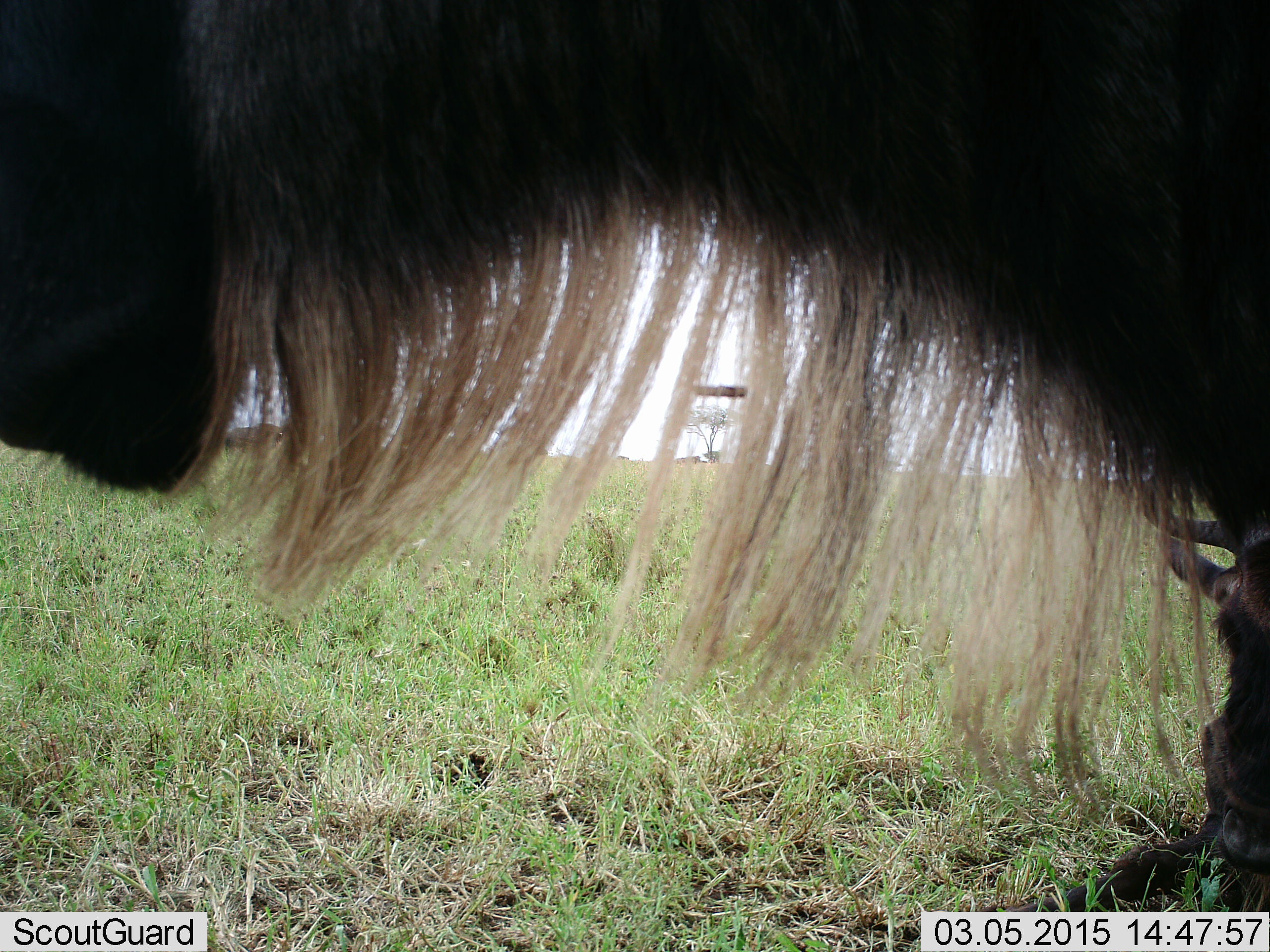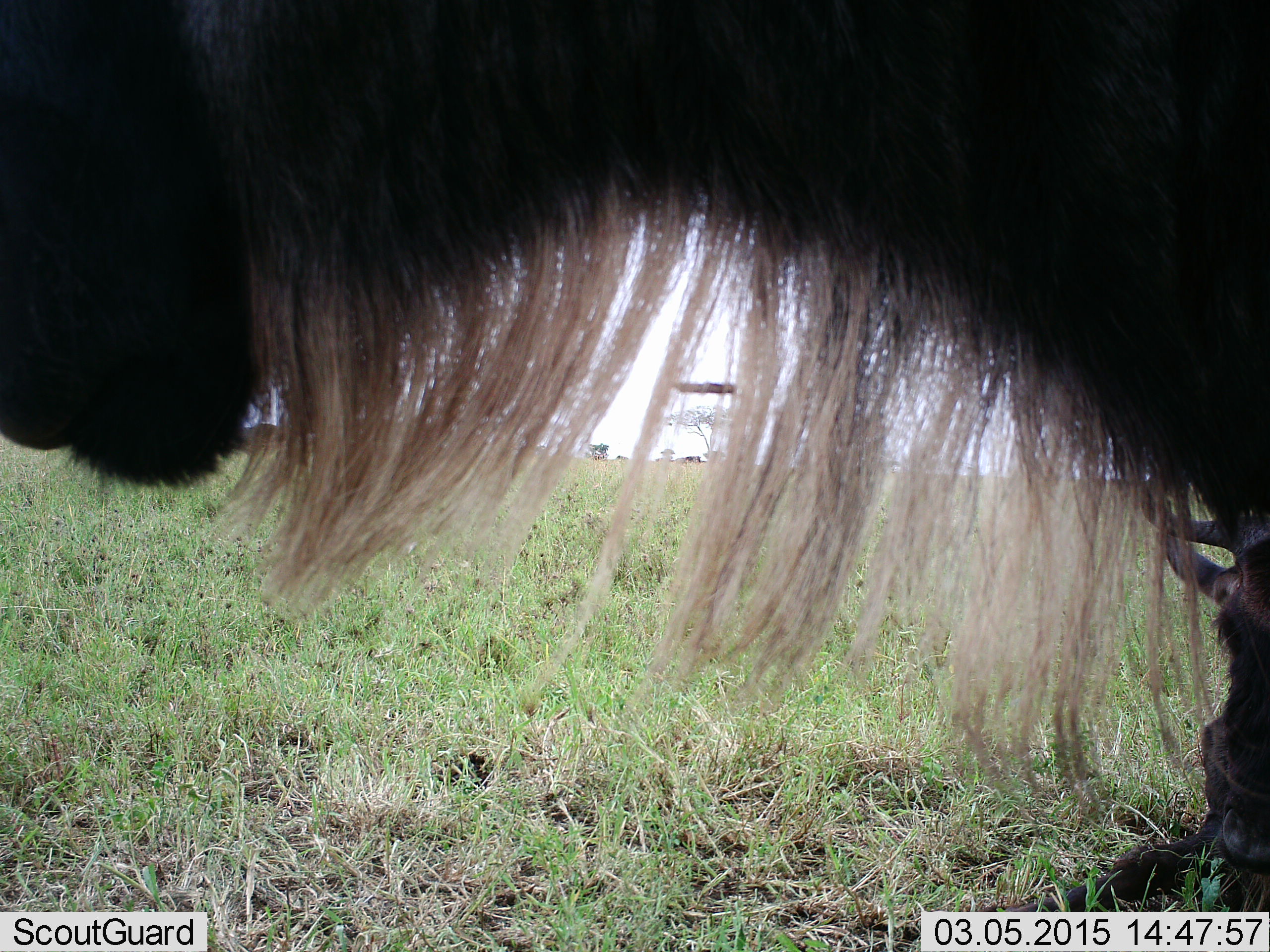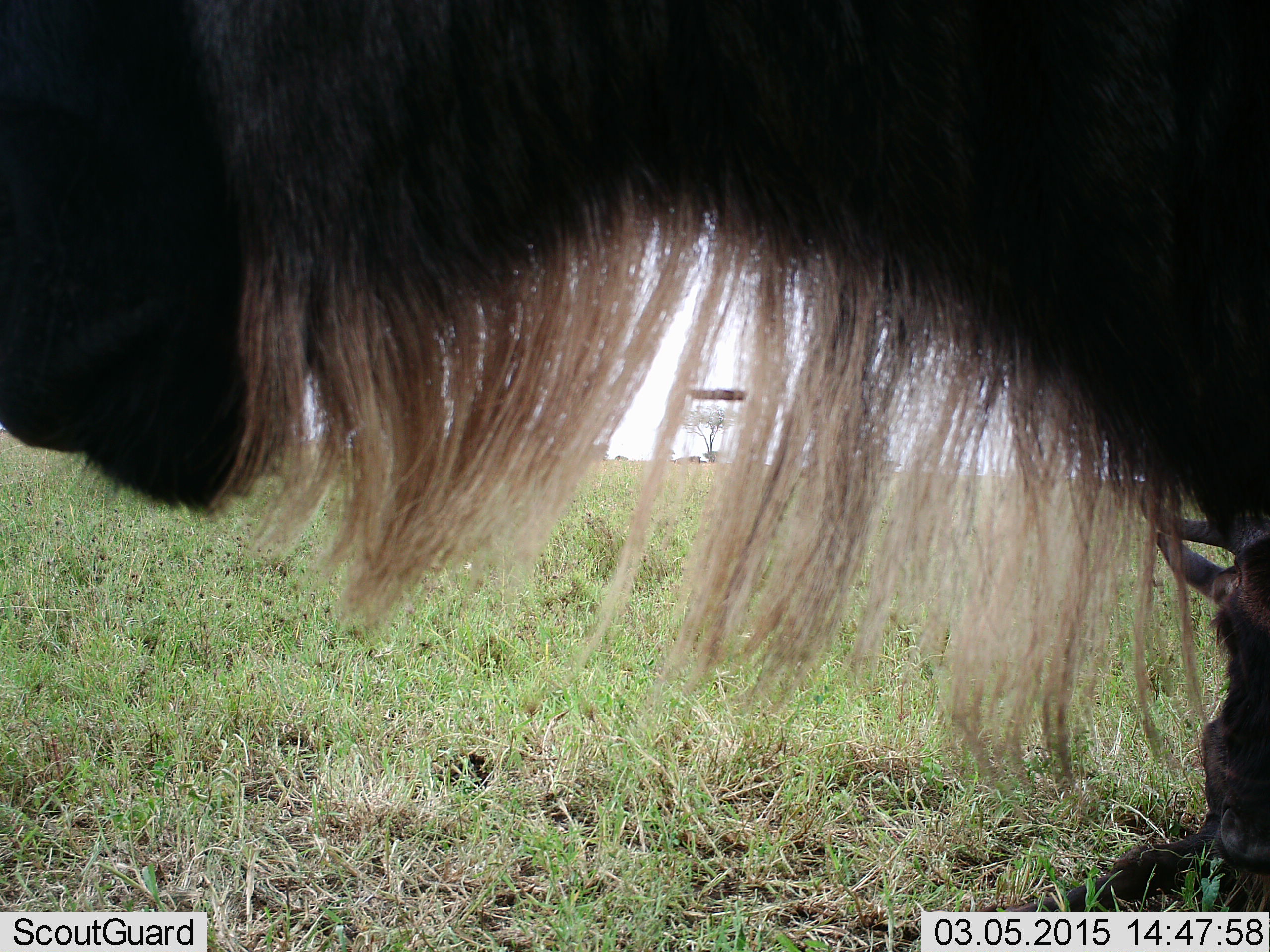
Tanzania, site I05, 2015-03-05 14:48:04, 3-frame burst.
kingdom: Animalia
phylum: Chordata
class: Mammalia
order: Artiodactyla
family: Bovidae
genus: Connochaetes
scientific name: Connochaetes taurinus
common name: blue wildebeest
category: wildebeest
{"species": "wildebeest (blue wildebeest) (Connochaetes taurinus)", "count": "2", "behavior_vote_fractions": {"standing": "80%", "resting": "70%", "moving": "0%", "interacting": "10%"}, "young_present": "0%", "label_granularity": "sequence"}